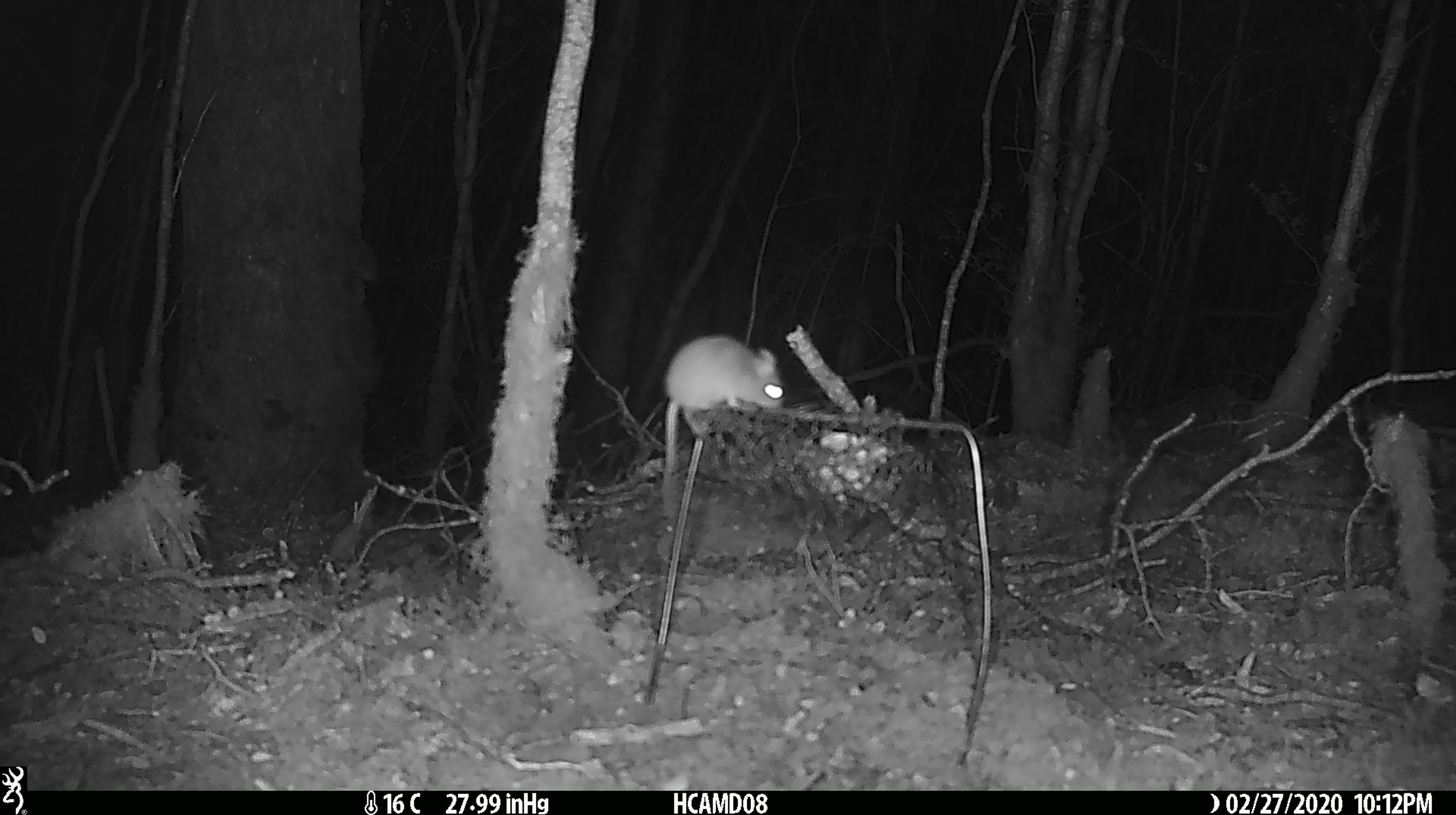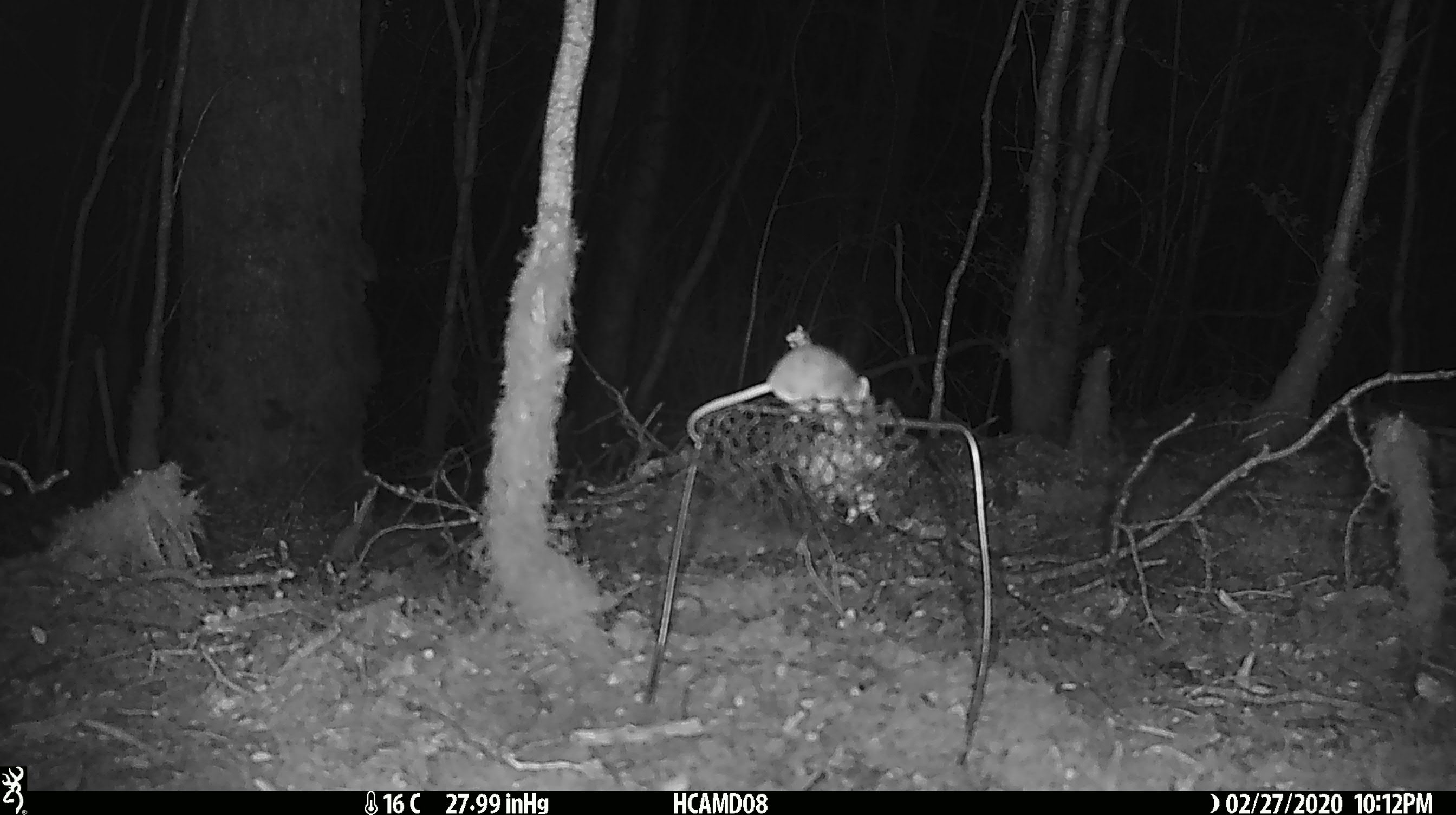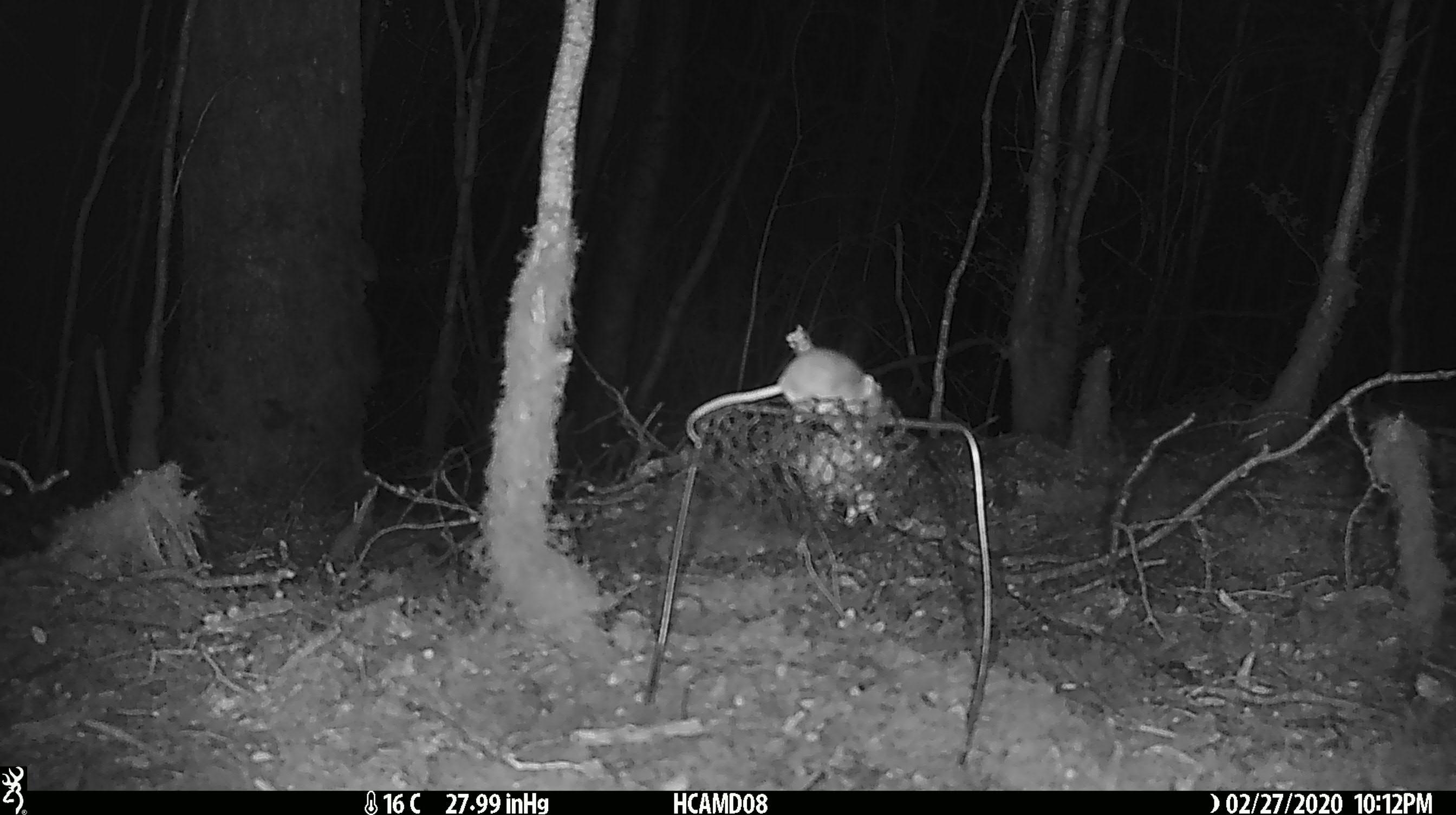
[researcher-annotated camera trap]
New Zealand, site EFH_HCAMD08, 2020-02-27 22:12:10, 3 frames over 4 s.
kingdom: Animalia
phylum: Chordata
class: Mammalia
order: Rodentia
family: Muridae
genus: Mus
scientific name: Mus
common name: mouse